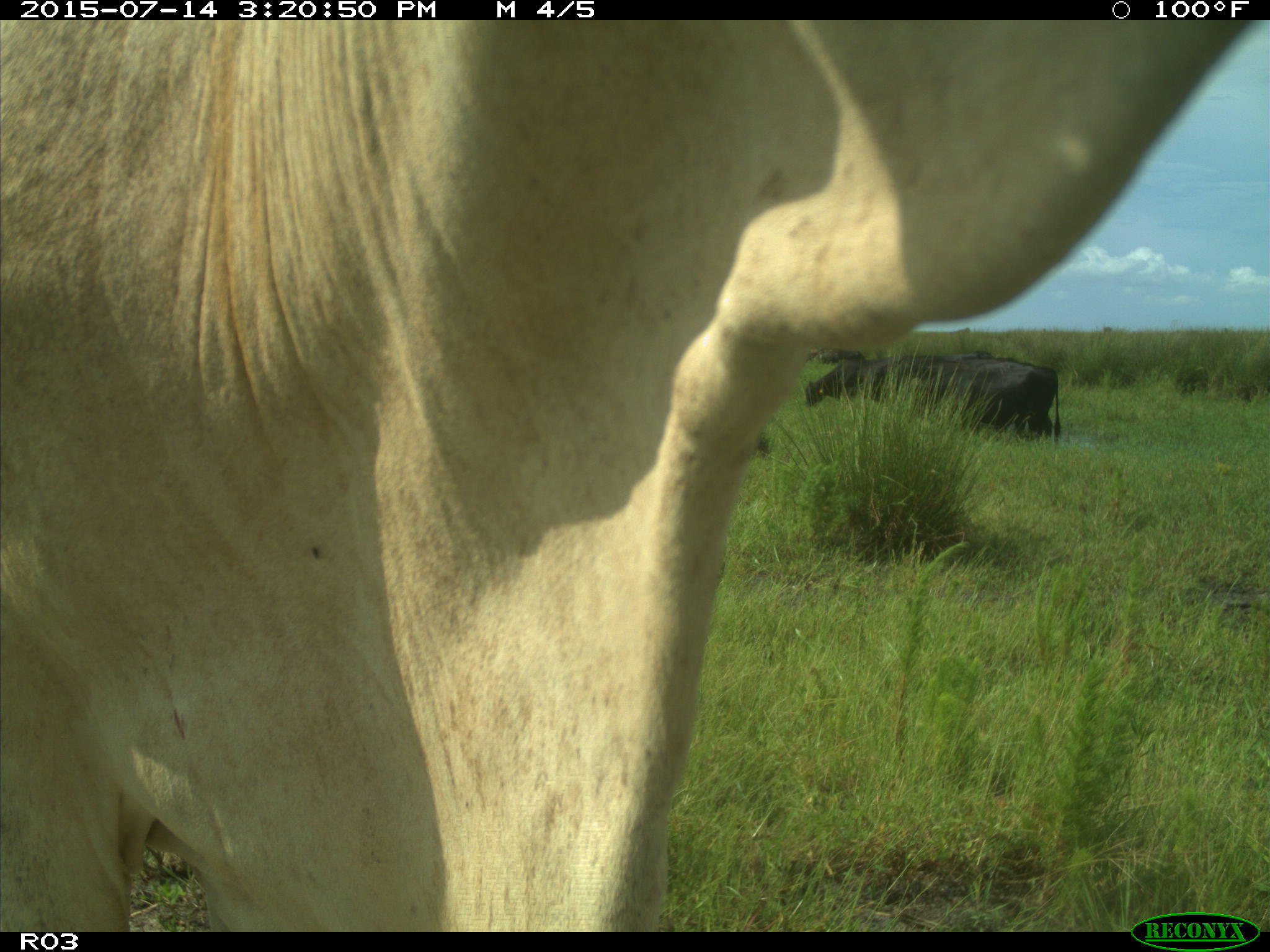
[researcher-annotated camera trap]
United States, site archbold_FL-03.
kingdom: Animalia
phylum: Chordata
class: Mammalia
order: Artiodactyla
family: Bovidae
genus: Bos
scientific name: Bos taurus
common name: domestic cow